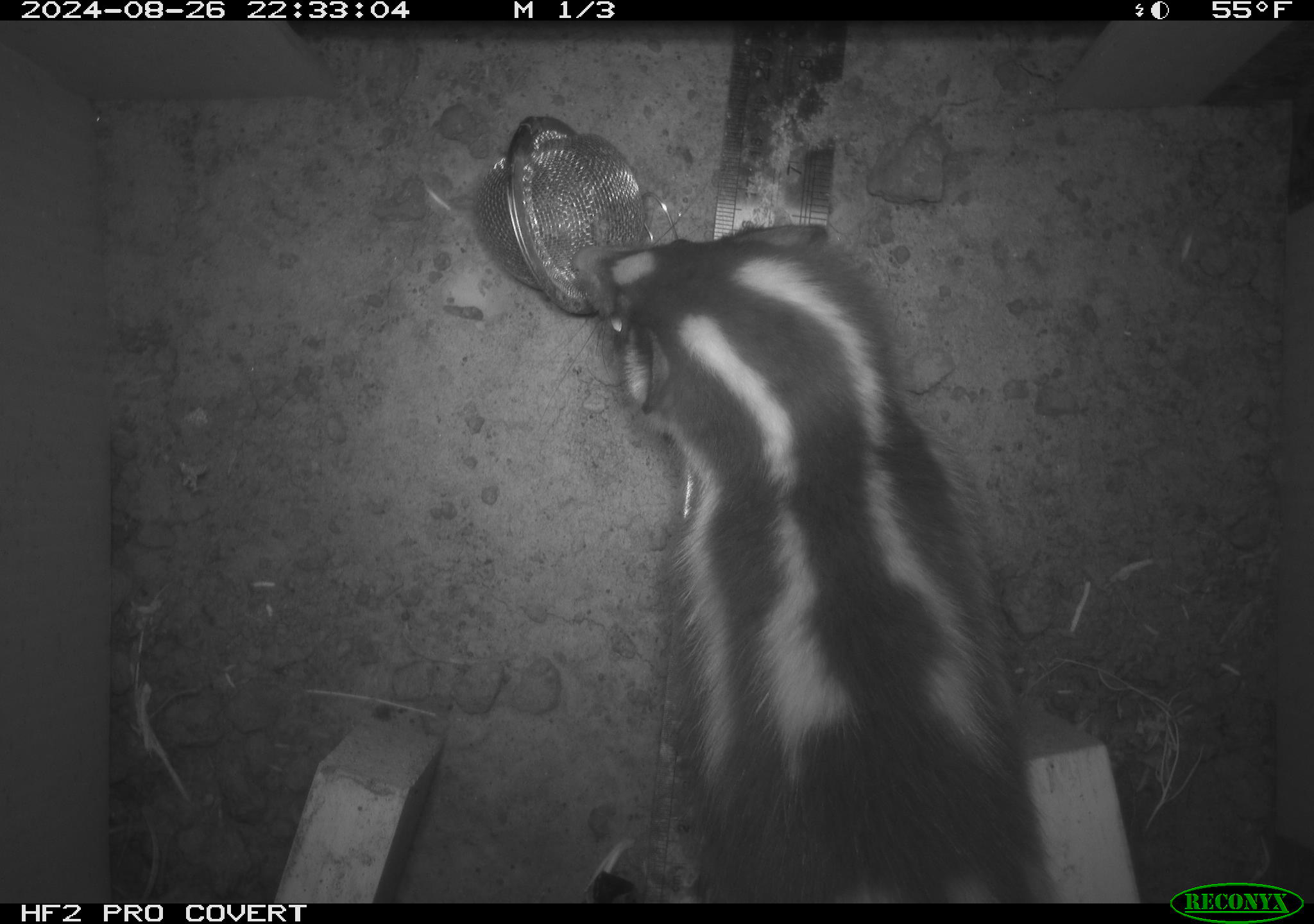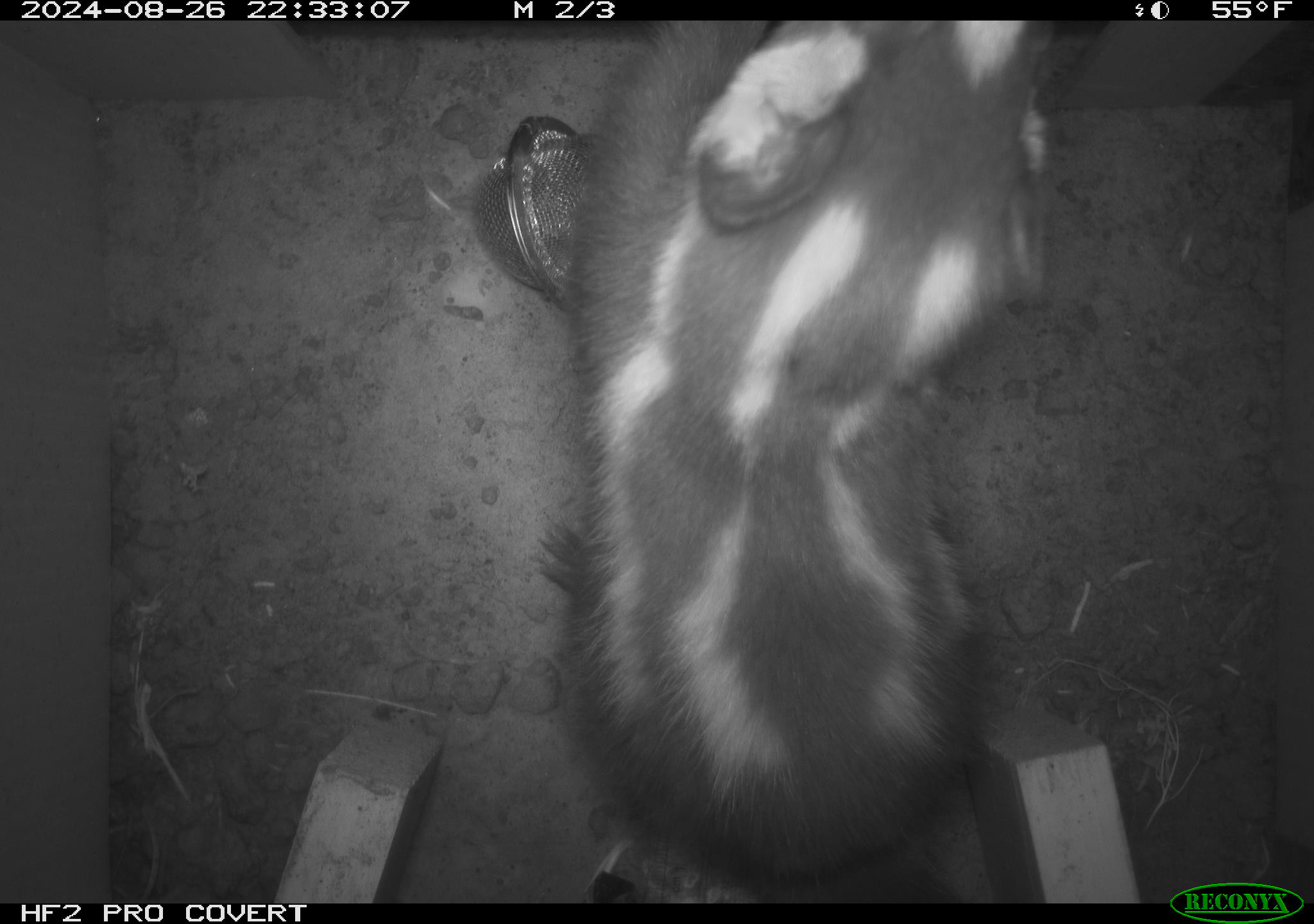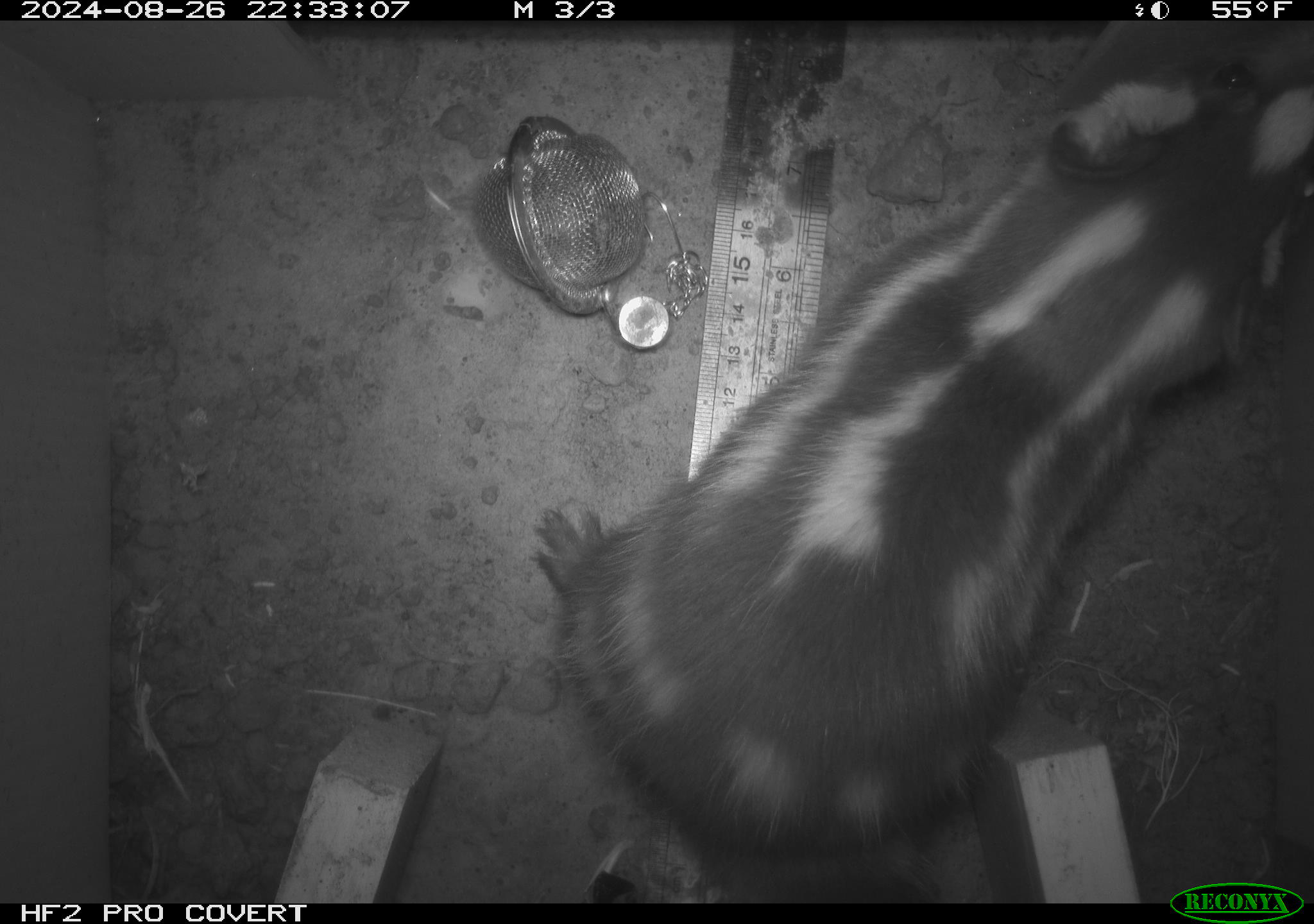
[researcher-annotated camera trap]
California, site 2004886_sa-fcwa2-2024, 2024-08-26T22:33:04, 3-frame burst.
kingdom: Animalia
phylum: Chordata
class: Mammalia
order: Carnivora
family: Mephitidae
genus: Spilogale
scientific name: Spilogale gracilis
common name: western spotted skunk